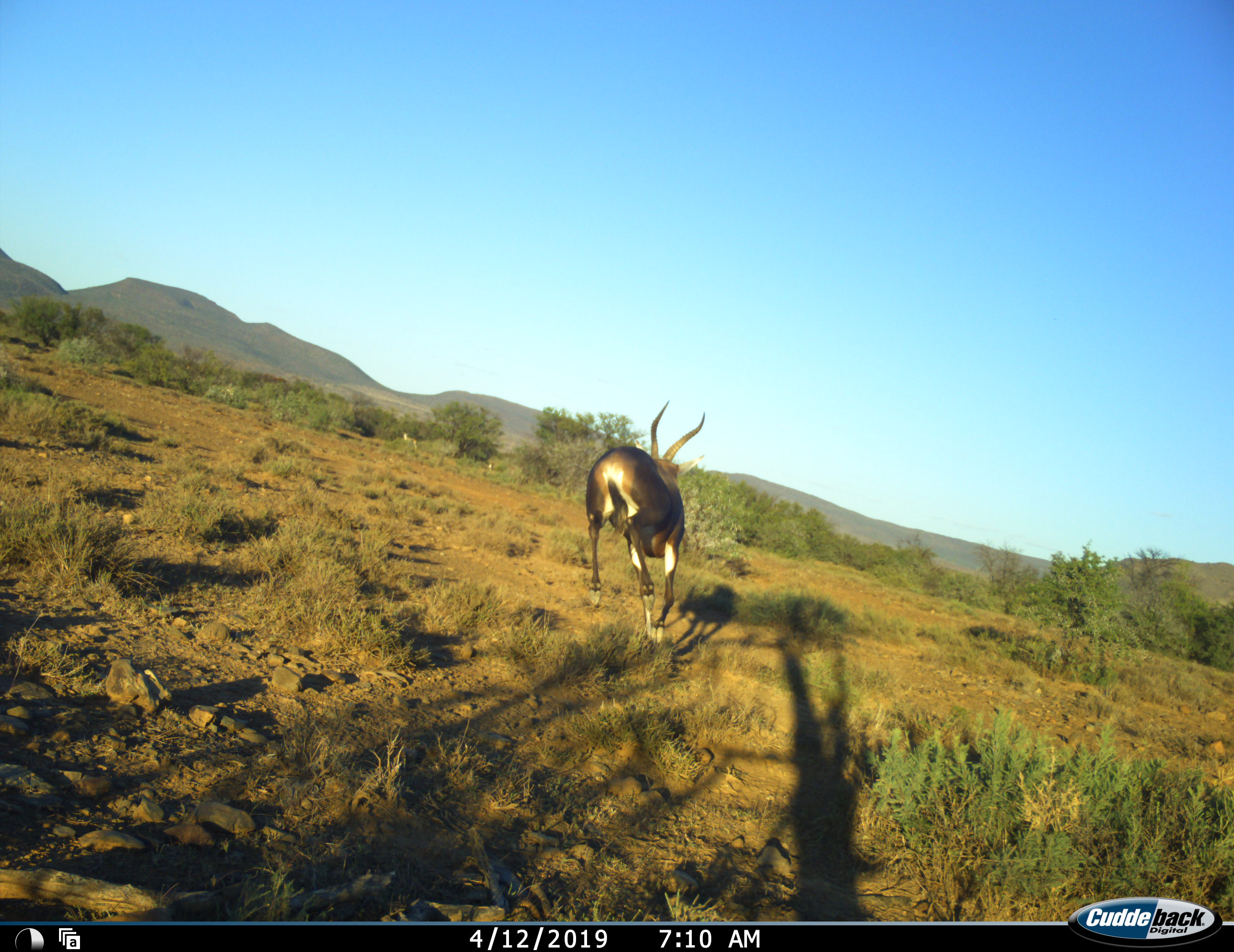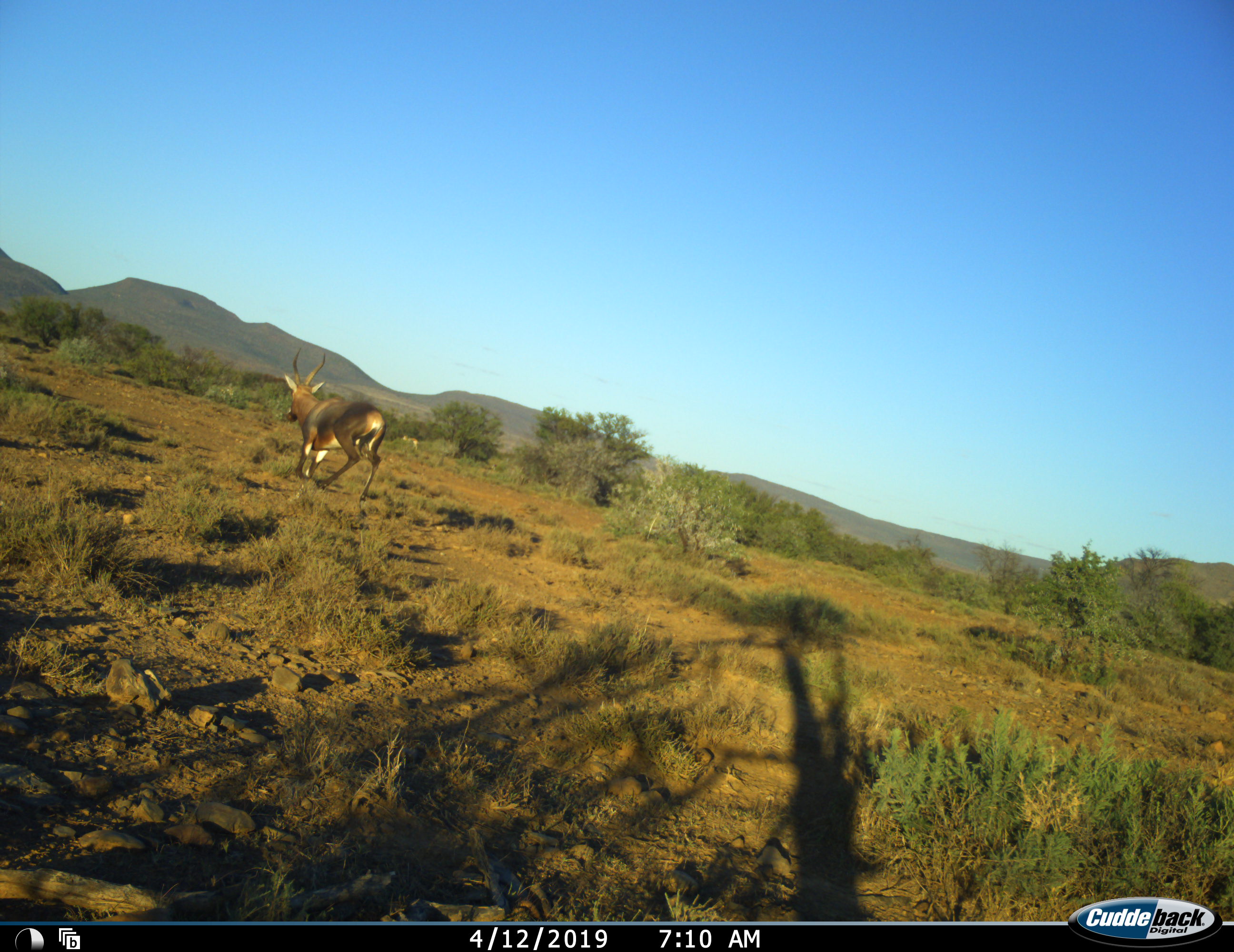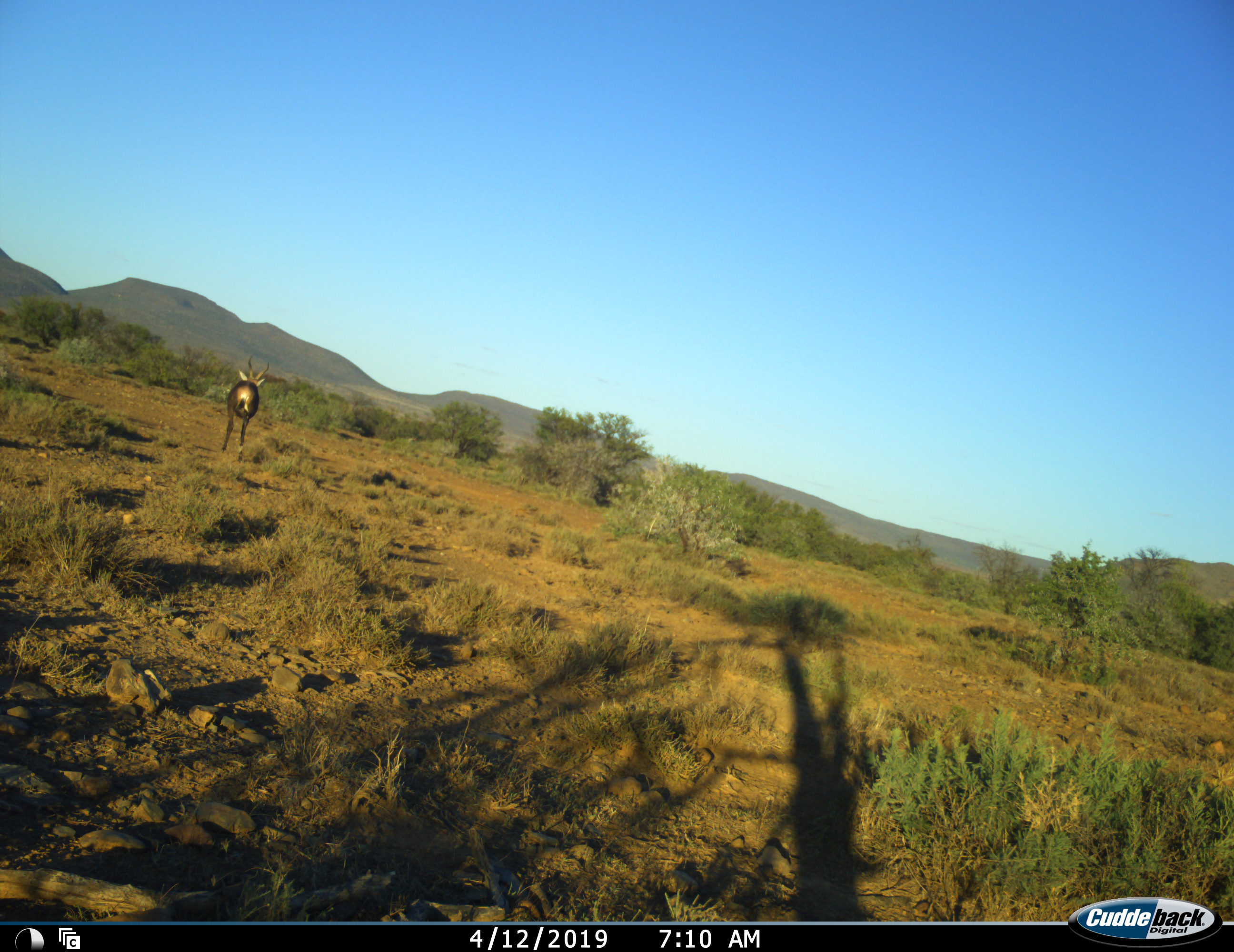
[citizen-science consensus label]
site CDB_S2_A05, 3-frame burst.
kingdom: Animalia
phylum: Chordata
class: Mammalia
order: Artiodactyla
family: Bovidae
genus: Damaliscus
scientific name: Damaliscus pygargus phillipsi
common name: blesbok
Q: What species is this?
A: Blesbok (Damaliscus pygargus phillipsi).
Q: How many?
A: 1.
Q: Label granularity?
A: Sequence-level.